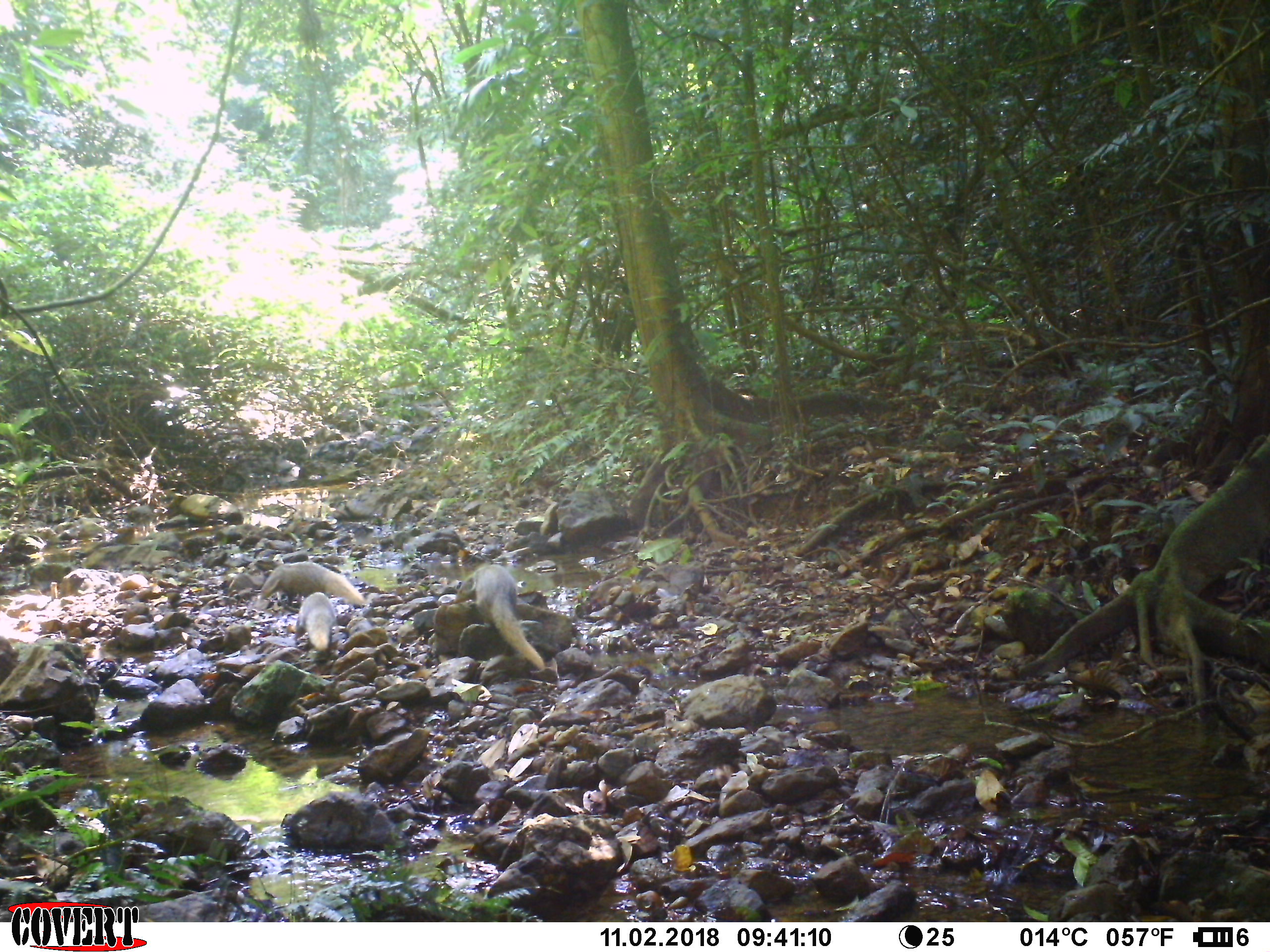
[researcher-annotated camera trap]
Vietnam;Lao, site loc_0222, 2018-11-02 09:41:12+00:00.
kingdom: Animalia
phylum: Chordata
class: Mammalia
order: Carnivora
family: Herpestidae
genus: Urva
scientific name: Urva urva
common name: crab-eating mongoose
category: crab eating mongoose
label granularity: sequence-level